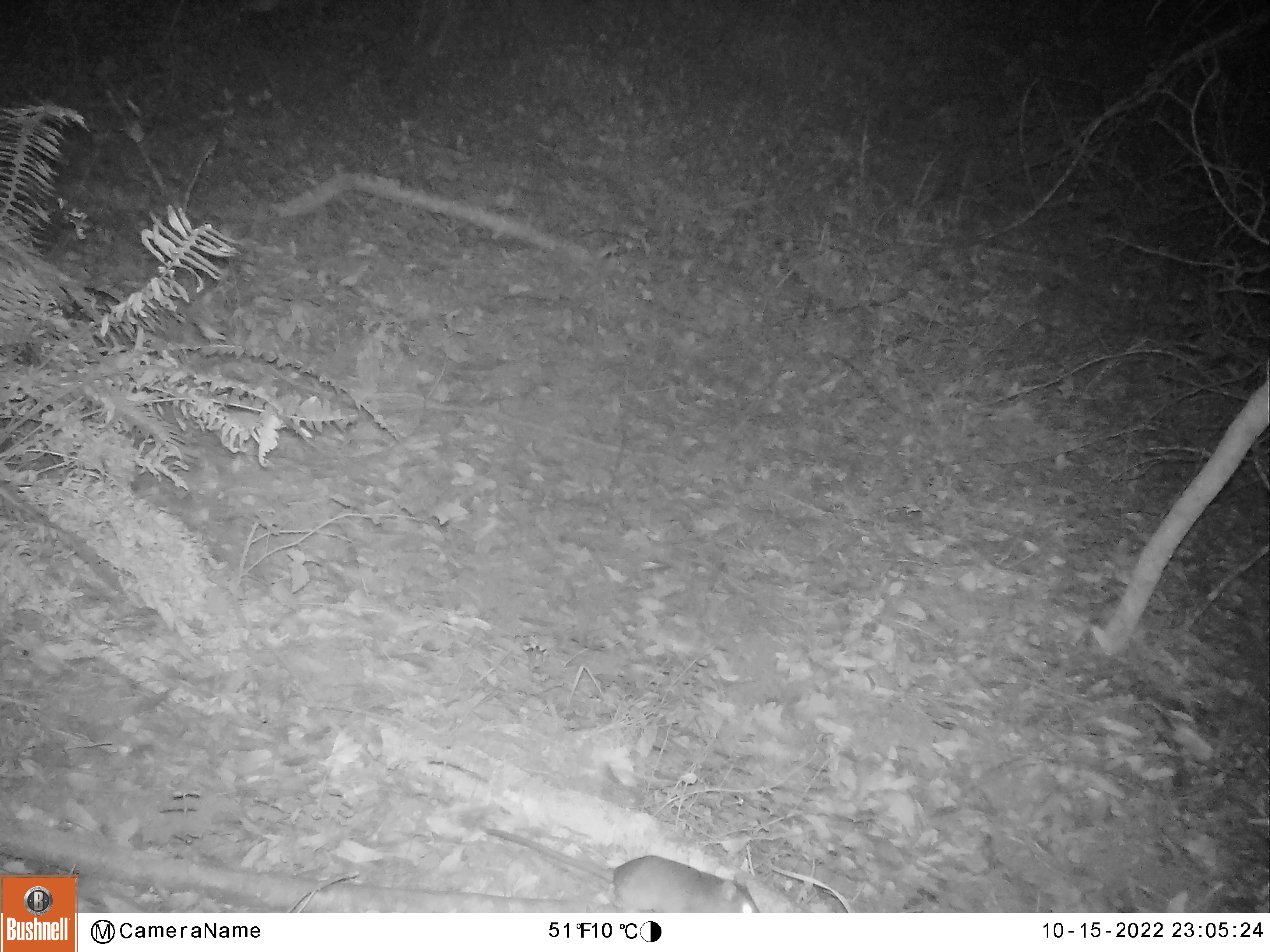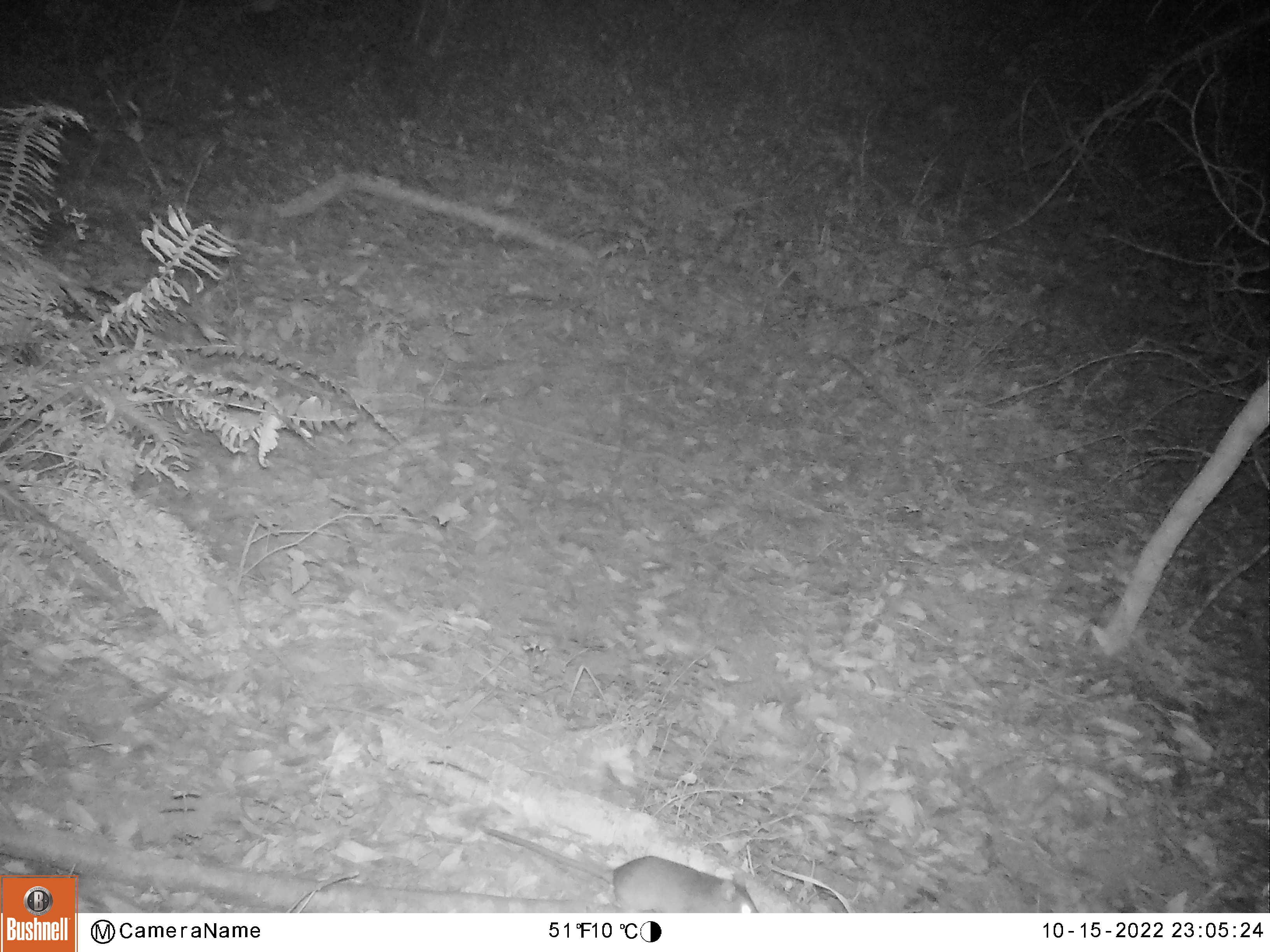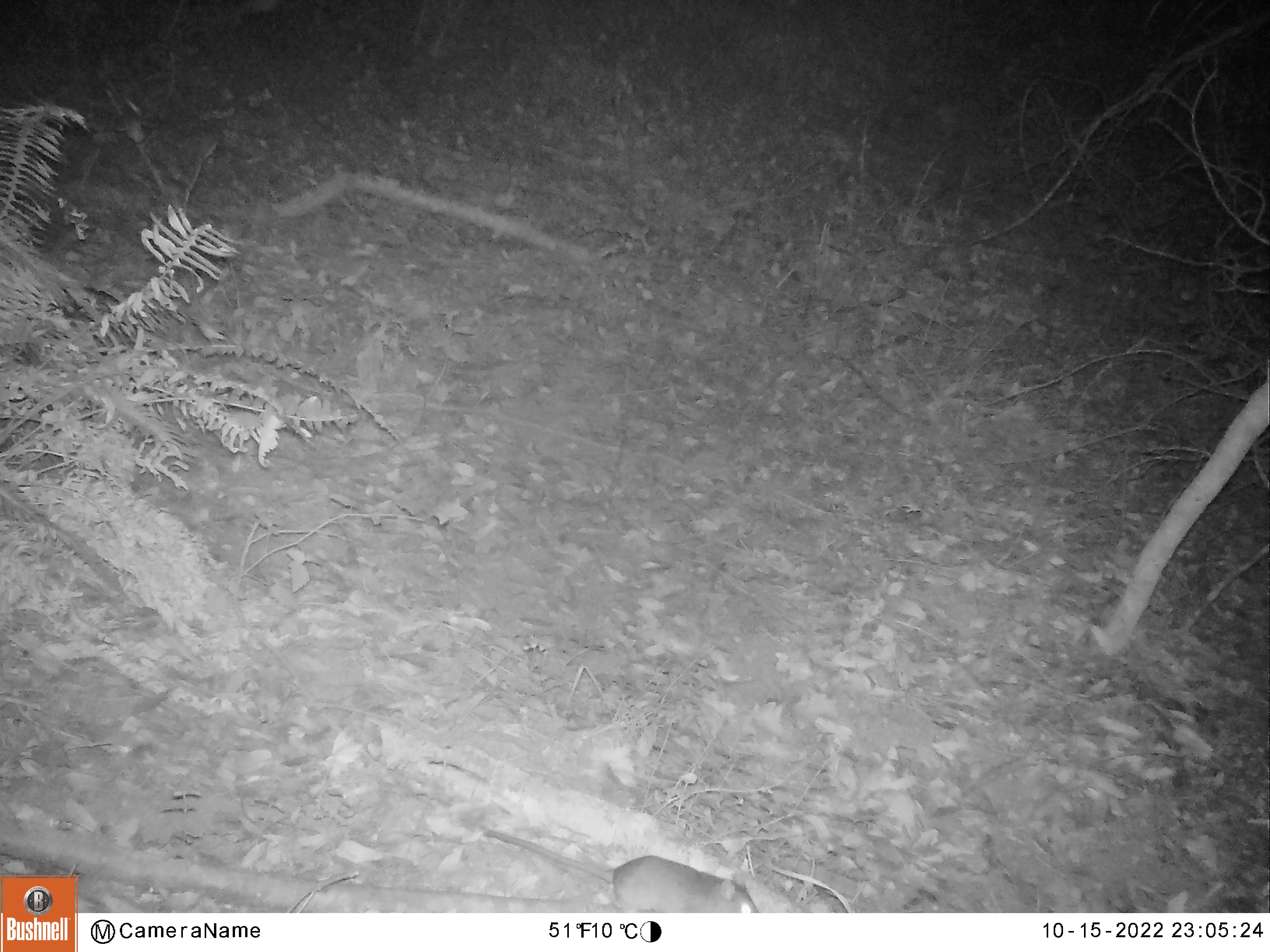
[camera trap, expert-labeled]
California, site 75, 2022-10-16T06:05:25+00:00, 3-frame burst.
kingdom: Animalia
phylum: Chordata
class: Mammalia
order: Rodentia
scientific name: Rodentia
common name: mouse or rat